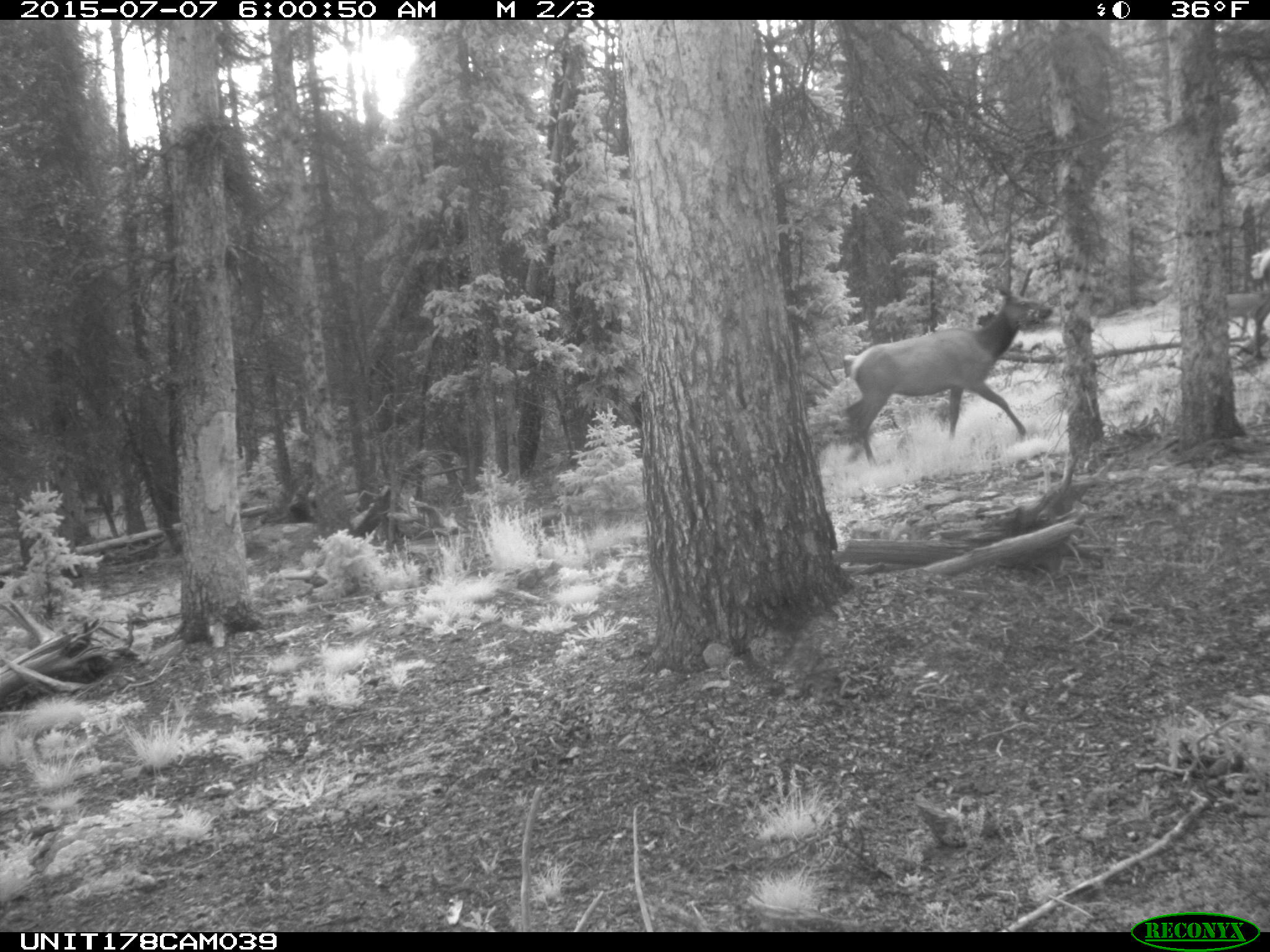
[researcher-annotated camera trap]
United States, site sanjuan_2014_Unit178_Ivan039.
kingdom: Animalia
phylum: Chordata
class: Mammalia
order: Artiodactyla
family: Cervidae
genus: Cervus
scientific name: Cervus elaphus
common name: red deer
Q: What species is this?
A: Cervus elaphus (red deer).